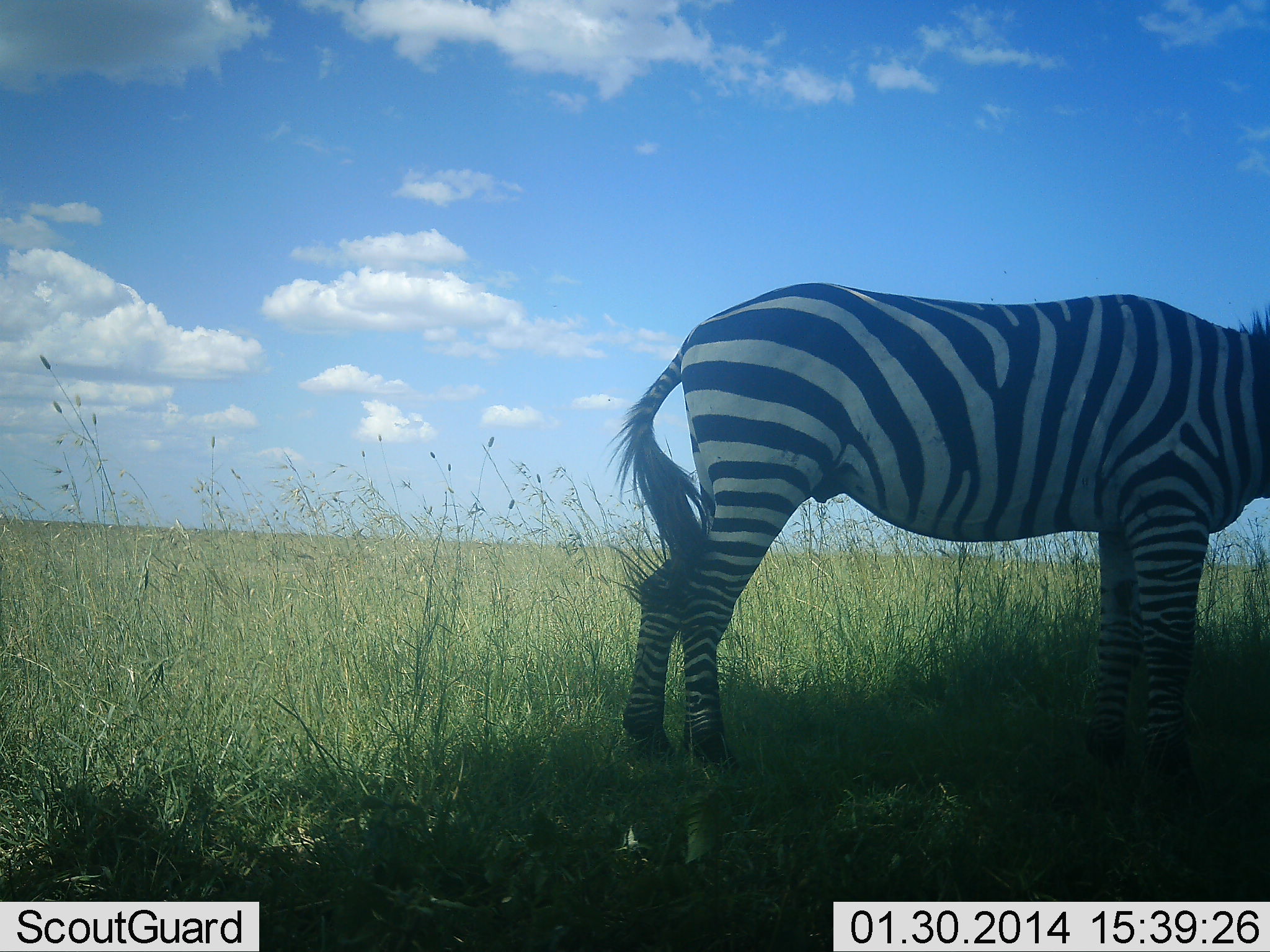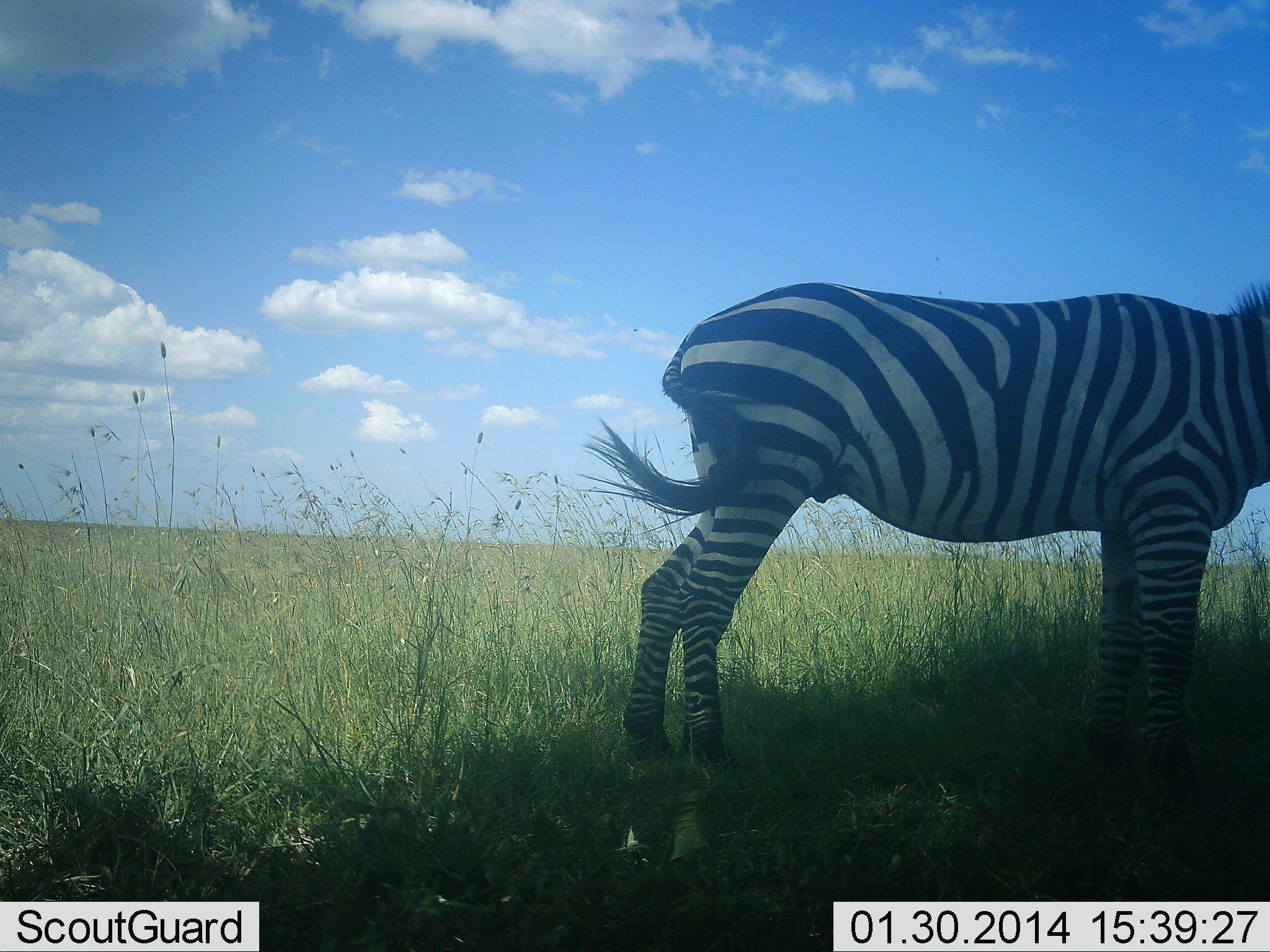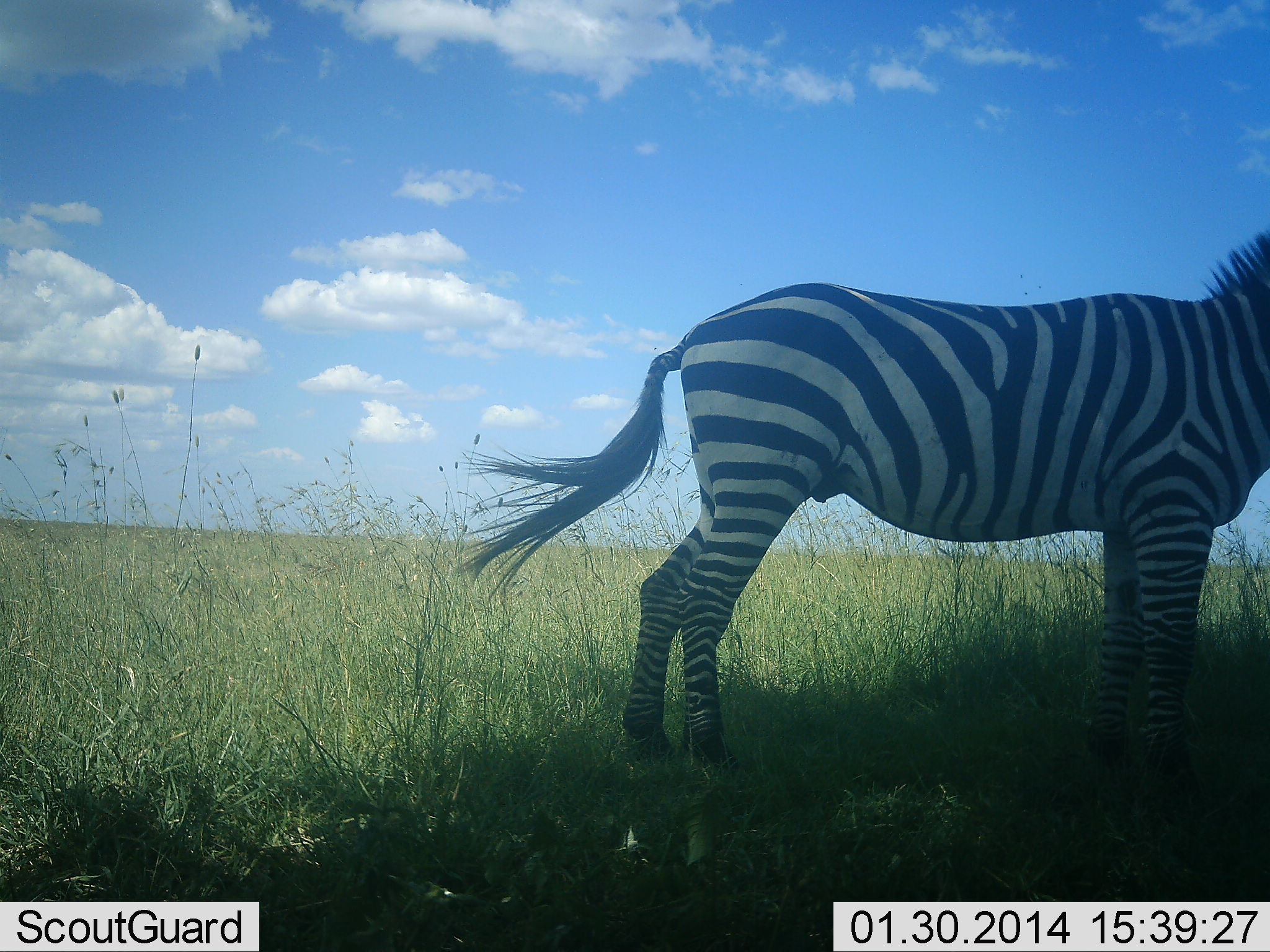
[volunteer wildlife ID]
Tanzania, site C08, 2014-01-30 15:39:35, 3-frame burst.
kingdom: Animalia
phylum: Chordata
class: Mammalia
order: Perissodactyla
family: Equidae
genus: Equus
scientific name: Equus quagga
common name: plains zebra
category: zebra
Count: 1.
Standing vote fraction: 80%.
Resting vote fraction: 10%.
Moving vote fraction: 0%.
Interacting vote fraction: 0%.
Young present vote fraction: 0%.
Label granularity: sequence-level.